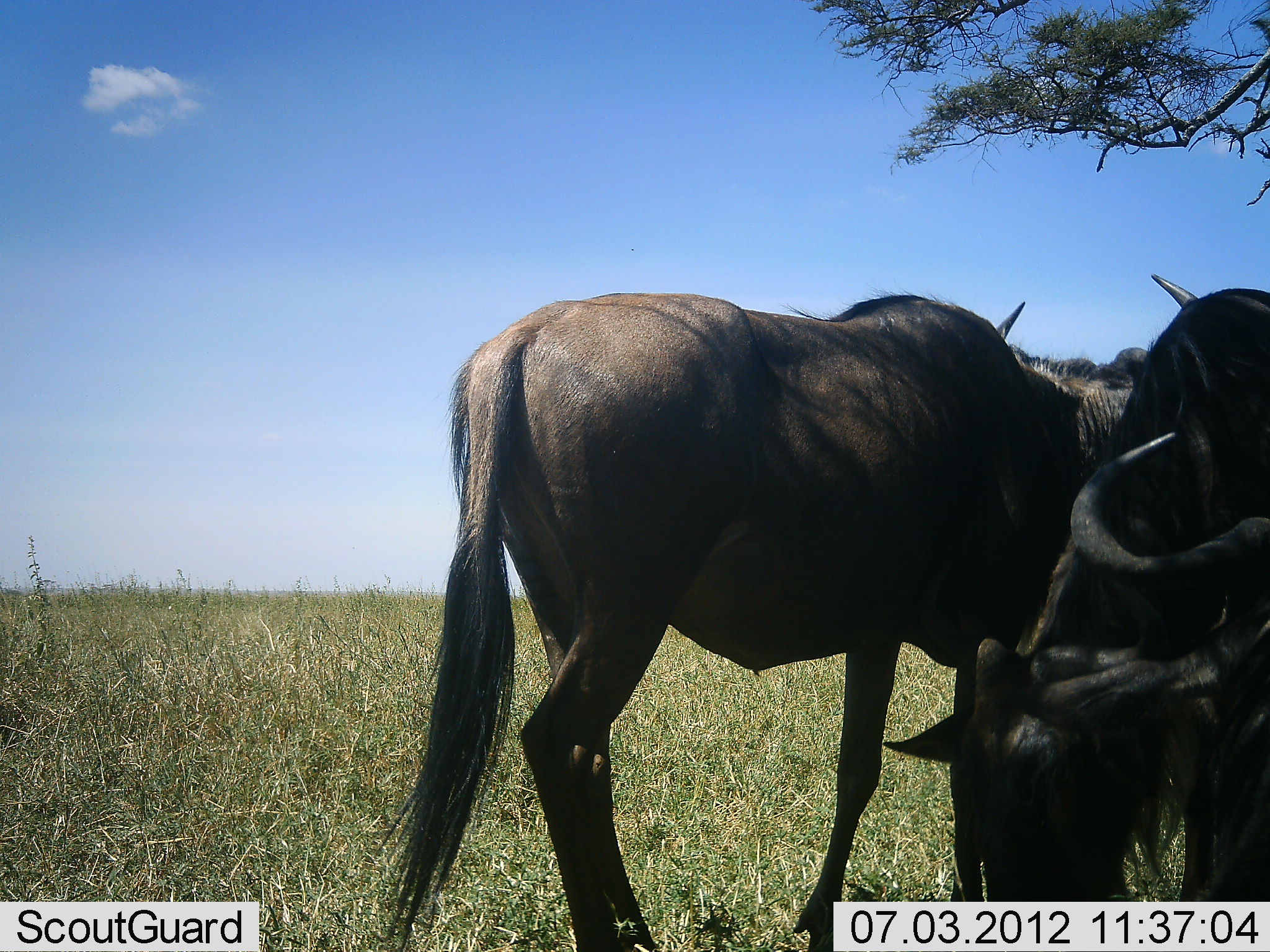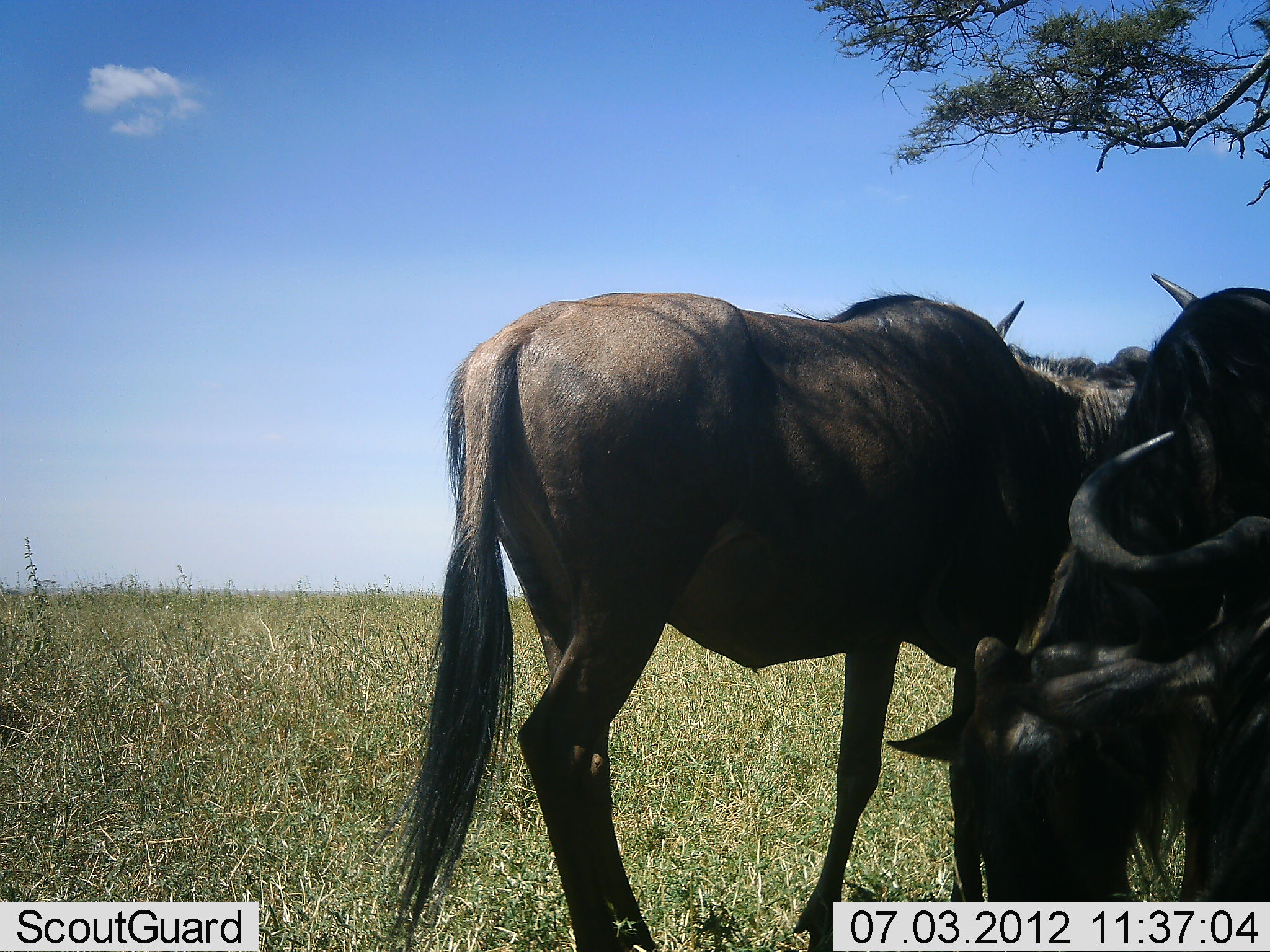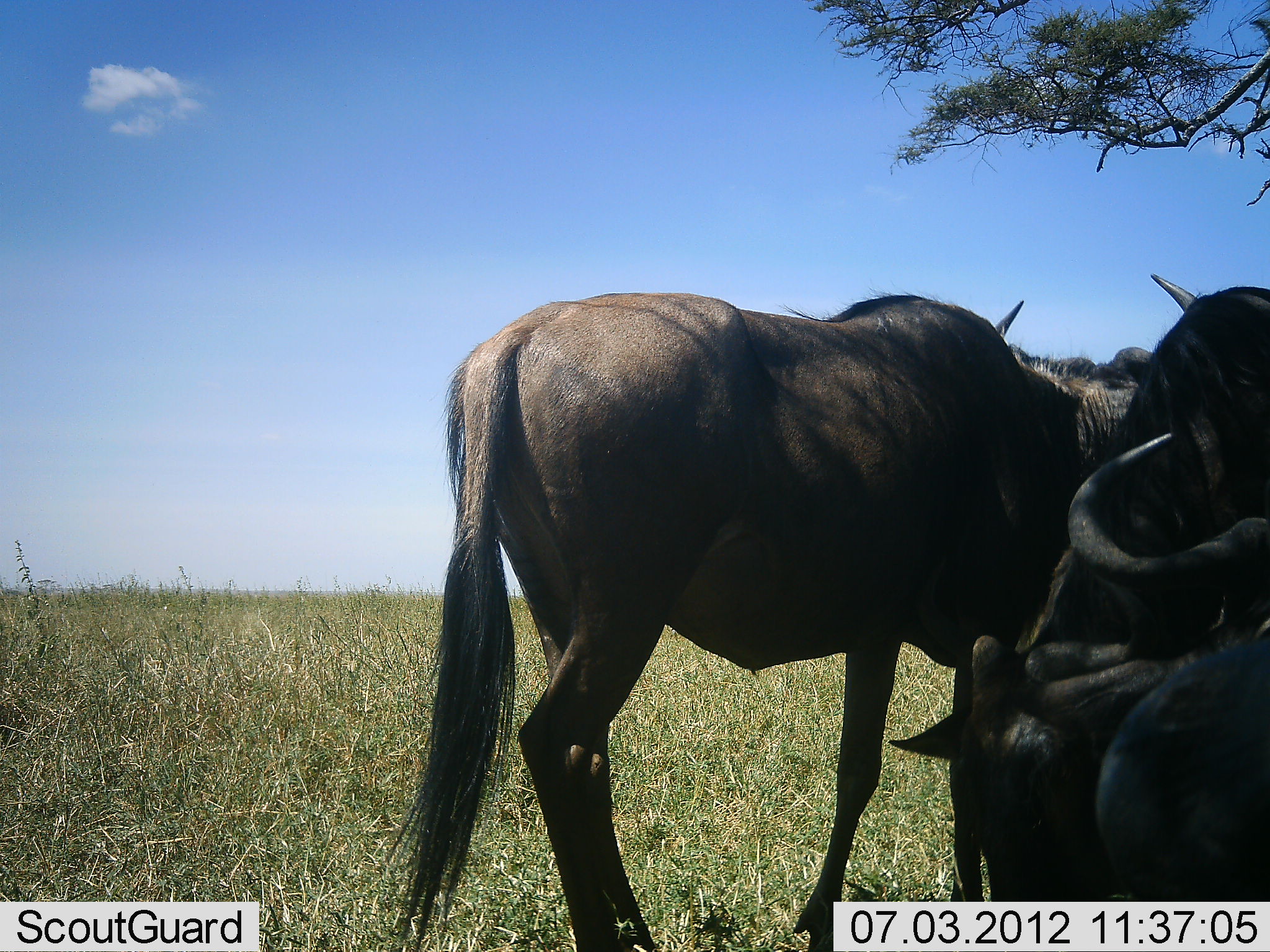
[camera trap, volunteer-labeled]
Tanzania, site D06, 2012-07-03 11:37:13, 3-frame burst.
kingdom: Animalia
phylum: Chordata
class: Mammalia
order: Artiodactyla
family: Bovidae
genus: Connochaetes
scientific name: Connochaetes taurinus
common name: blue wildebeest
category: wildebeest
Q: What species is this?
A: Wildebeest (blue wildebeest) (Connochaetes taurinus).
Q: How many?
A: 4.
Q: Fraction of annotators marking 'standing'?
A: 90%.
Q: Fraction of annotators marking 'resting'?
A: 0%.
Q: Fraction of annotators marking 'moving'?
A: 10%.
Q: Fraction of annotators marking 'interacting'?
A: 0%.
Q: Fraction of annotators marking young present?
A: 0%.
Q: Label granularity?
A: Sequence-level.